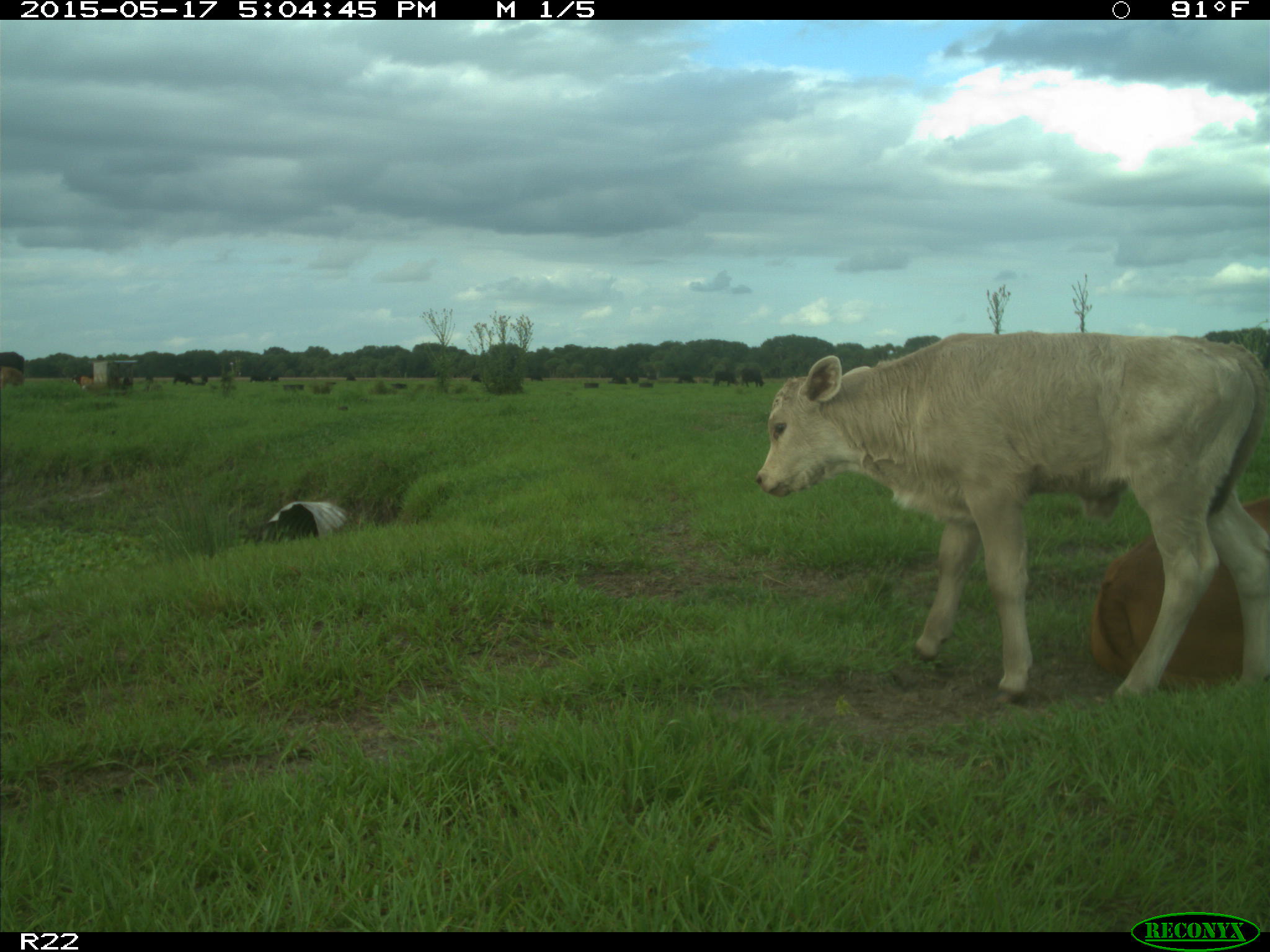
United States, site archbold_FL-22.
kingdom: Animalia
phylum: Chordata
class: Mammalia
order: Artiodactyla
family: Bovidae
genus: Bos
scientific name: Bos taurus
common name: domestic cow